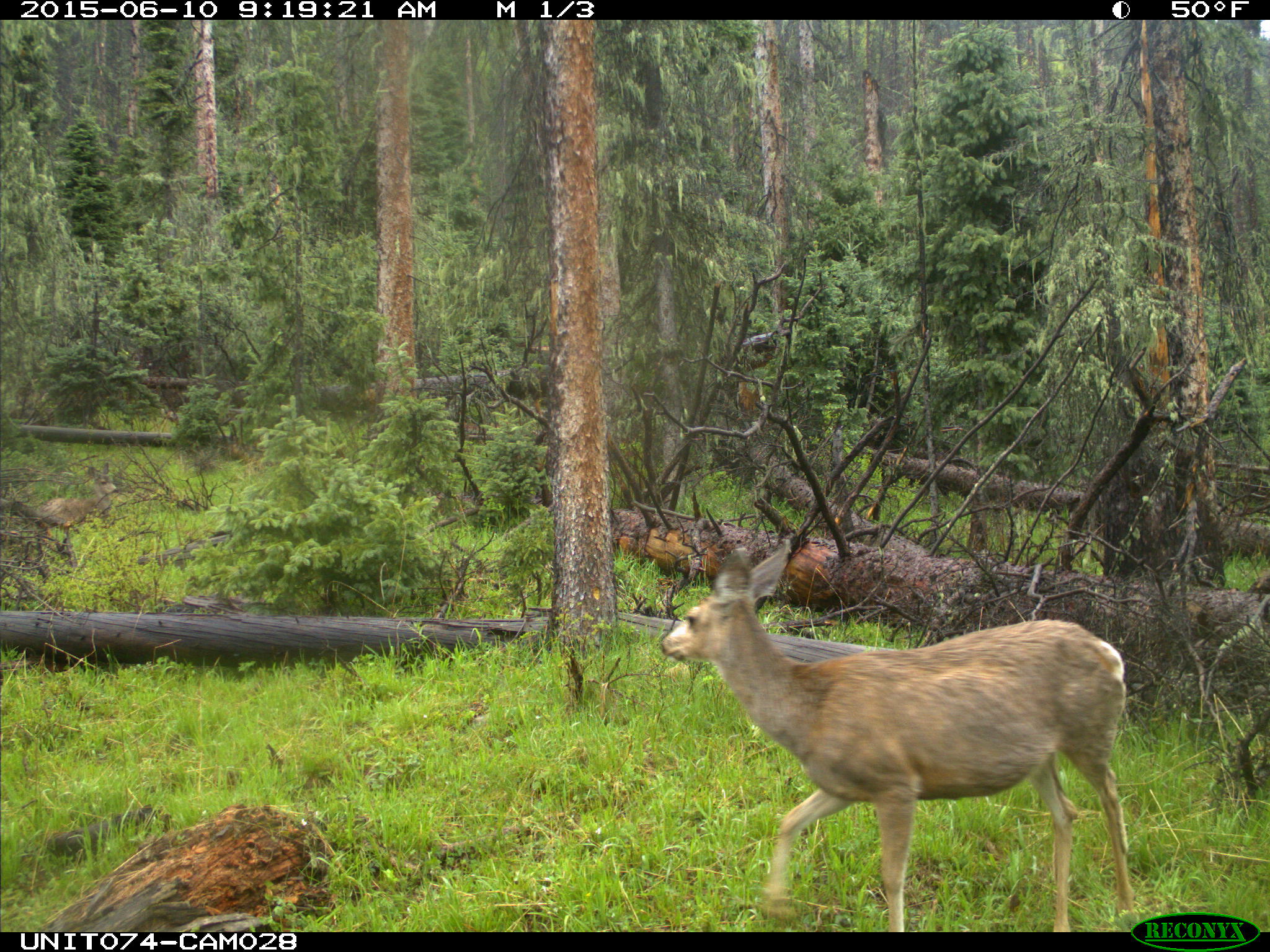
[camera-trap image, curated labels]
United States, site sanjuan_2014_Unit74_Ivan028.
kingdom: Animalia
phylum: Chordata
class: Mammalia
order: Artiodactyla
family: Cervidae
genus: Odocoileus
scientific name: Odocoileus hemionus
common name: mule deer